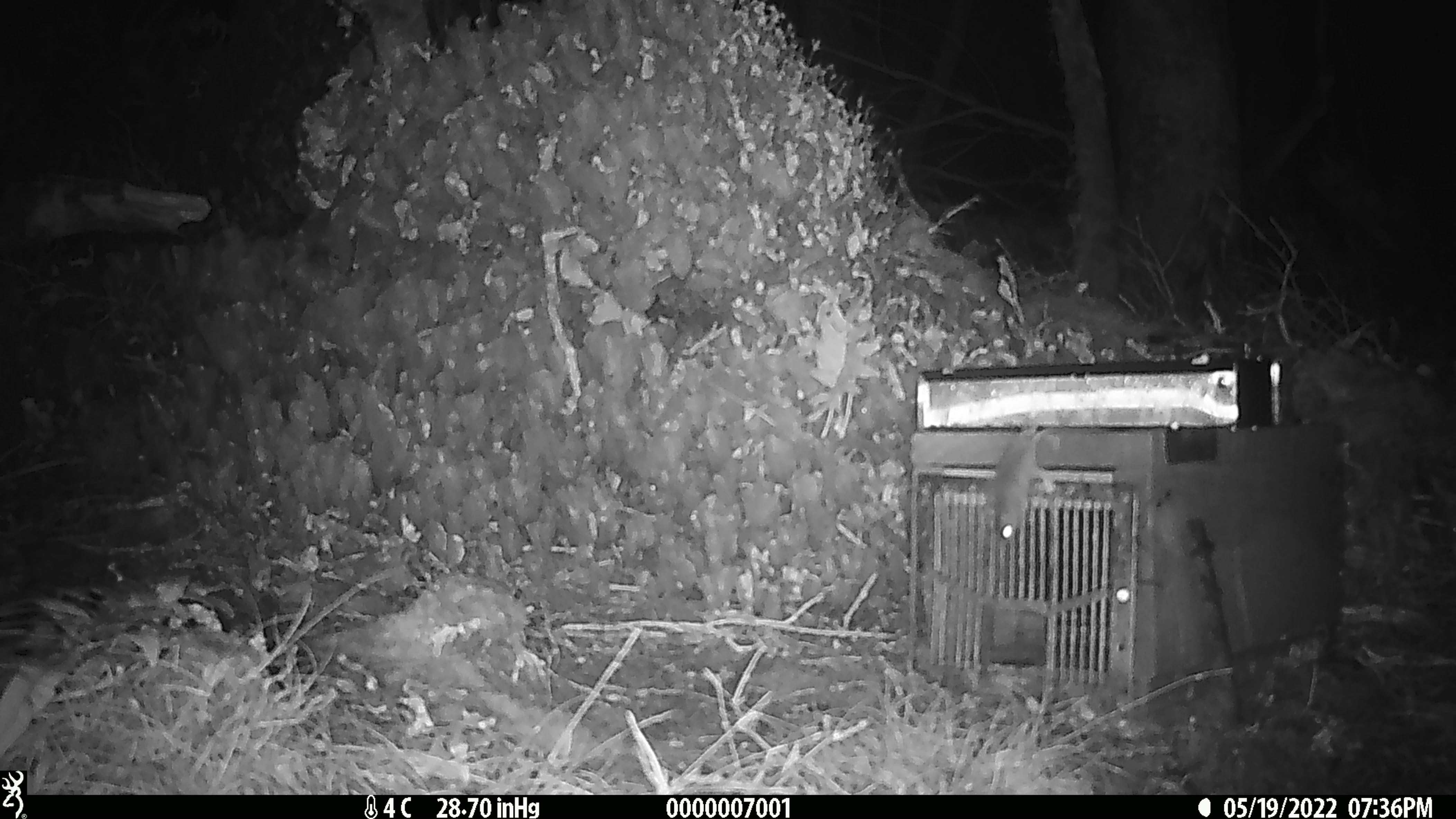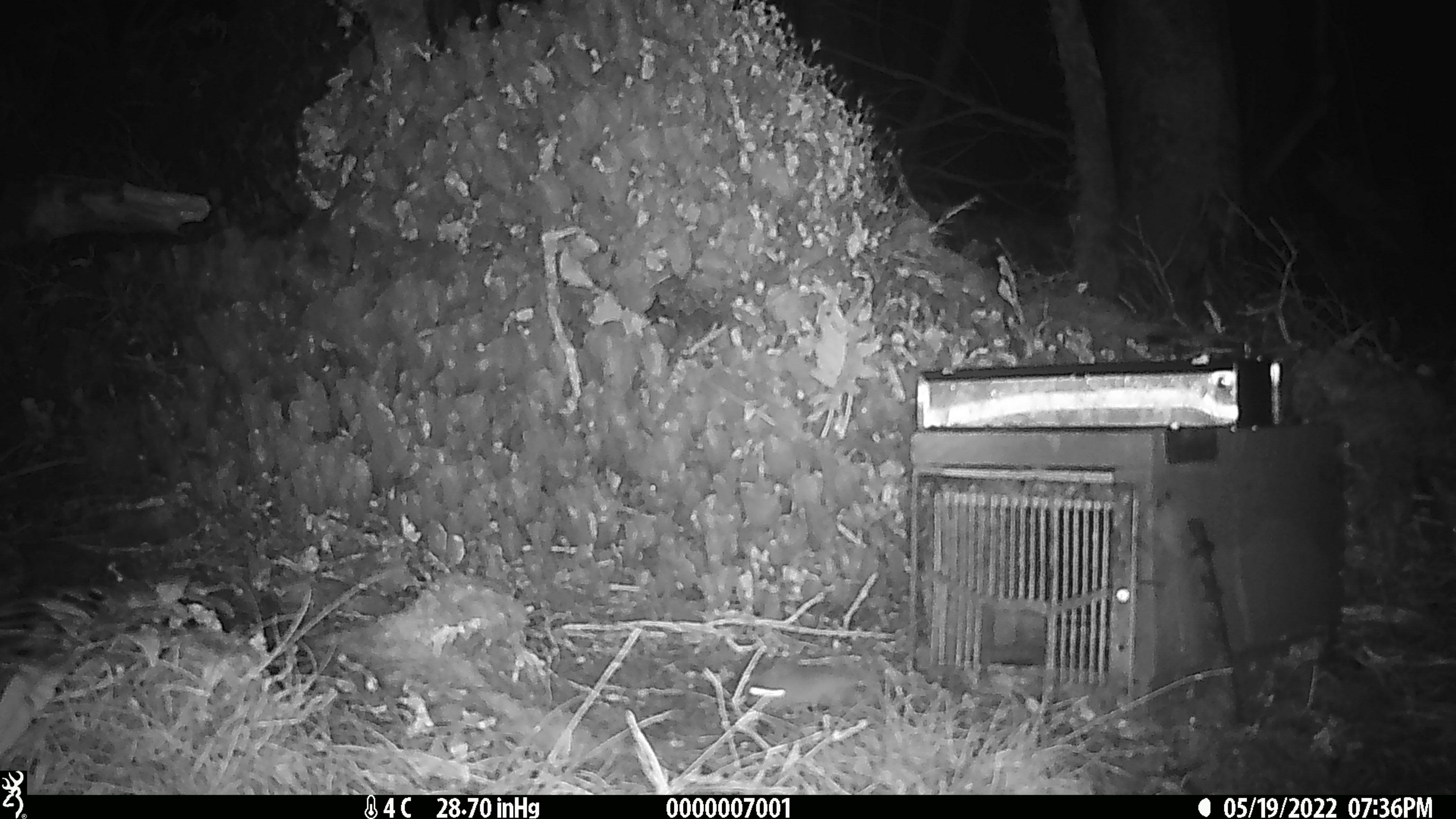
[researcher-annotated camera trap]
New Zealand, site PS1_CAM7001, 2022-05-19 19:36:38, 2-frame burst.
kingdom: Animalia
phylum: Chordata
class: Mammalia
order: Rodentia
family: Muridae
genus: Mus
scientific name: Mus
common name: mouse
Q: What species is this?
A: Mouse (Mus).